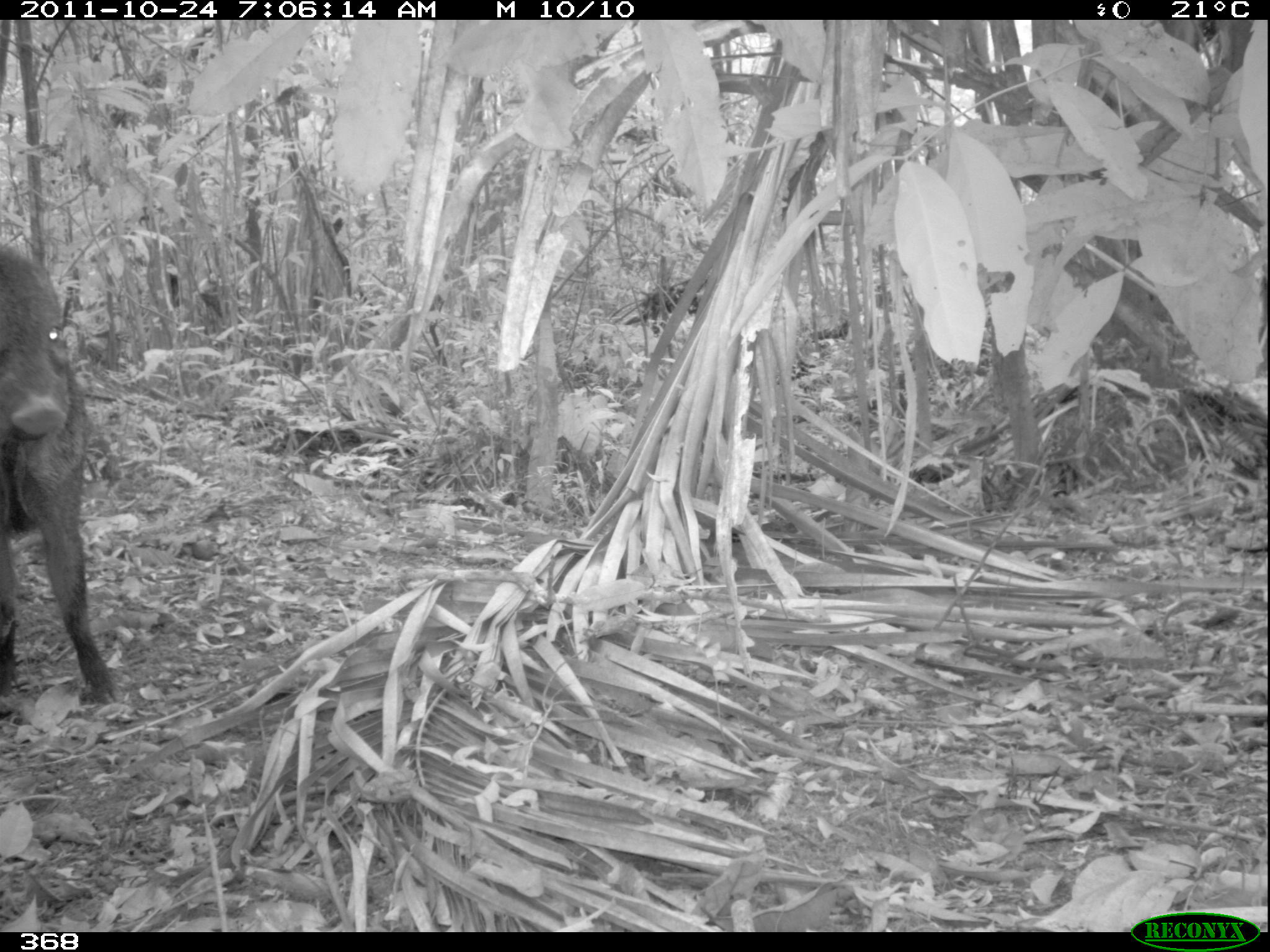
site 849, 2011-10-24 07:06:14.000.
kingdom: Animalia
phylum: Chordata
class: Mammalia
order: Artiodactyla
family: Tayassuidae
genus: Pecari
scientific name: Pecari tajacu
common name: collared peccary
Pecari tajacu (collared peccary).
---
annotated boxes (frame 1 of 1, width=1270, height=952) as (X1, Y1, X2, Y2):
pecari tajacu: (0, 240, 125, 706)